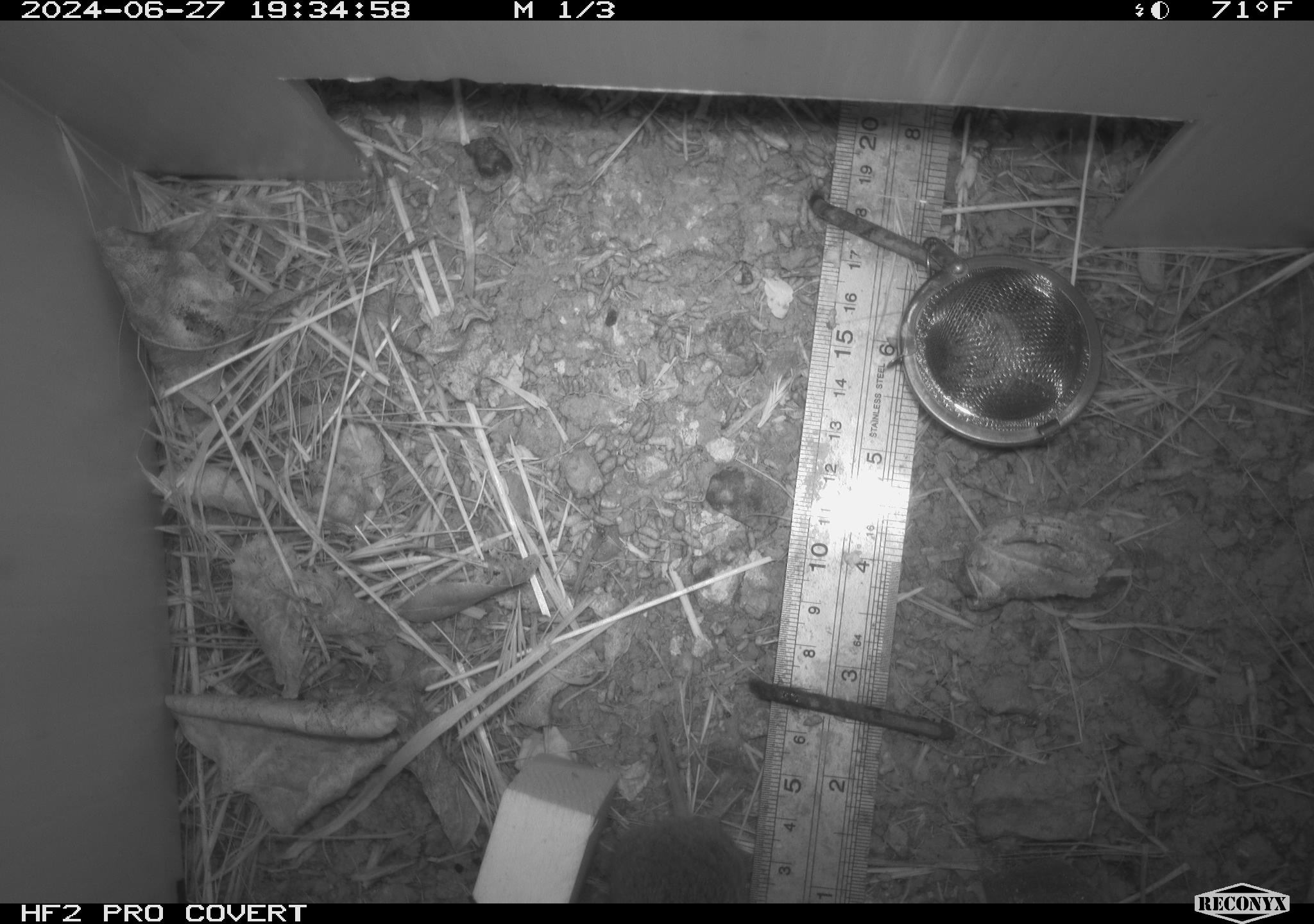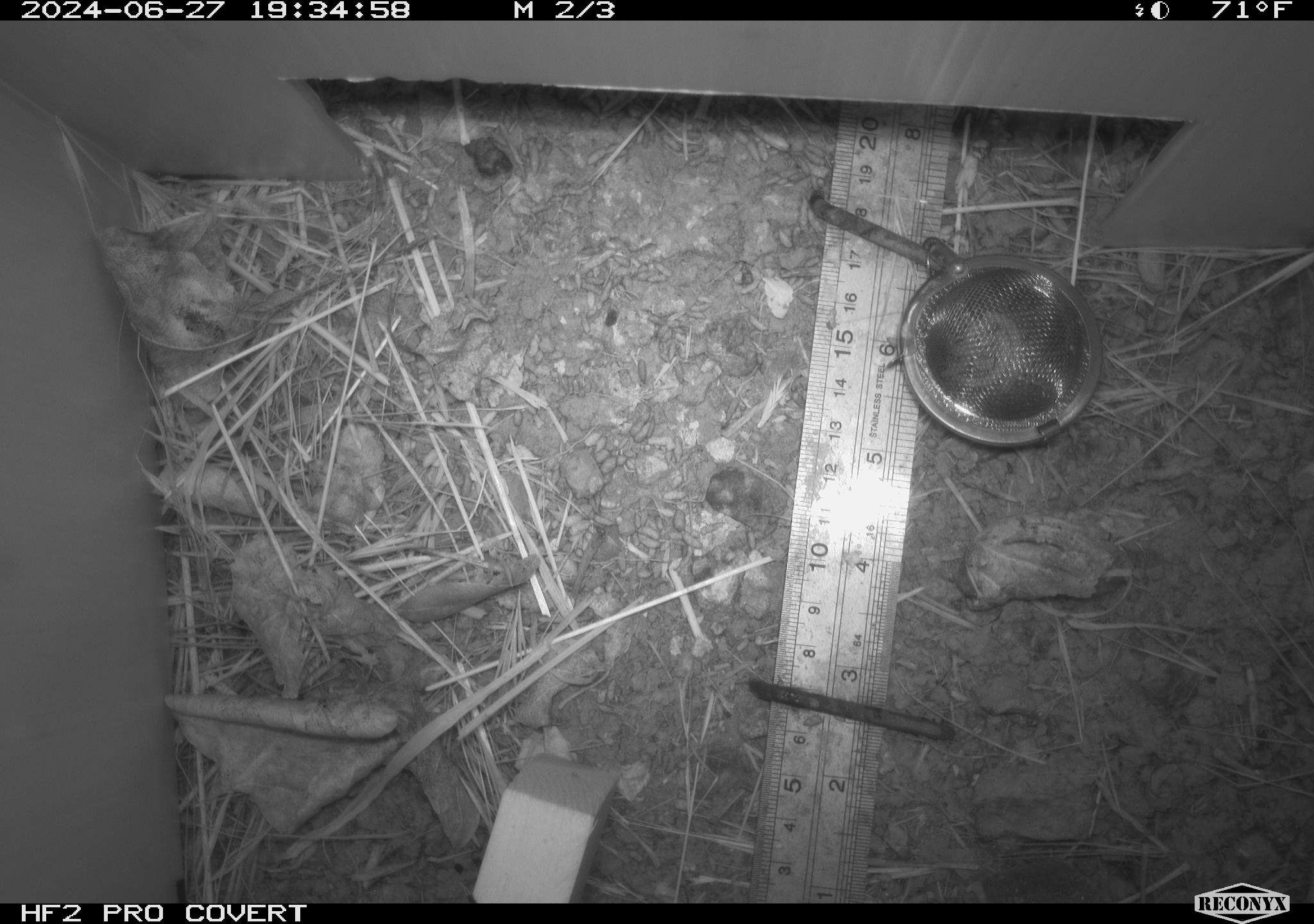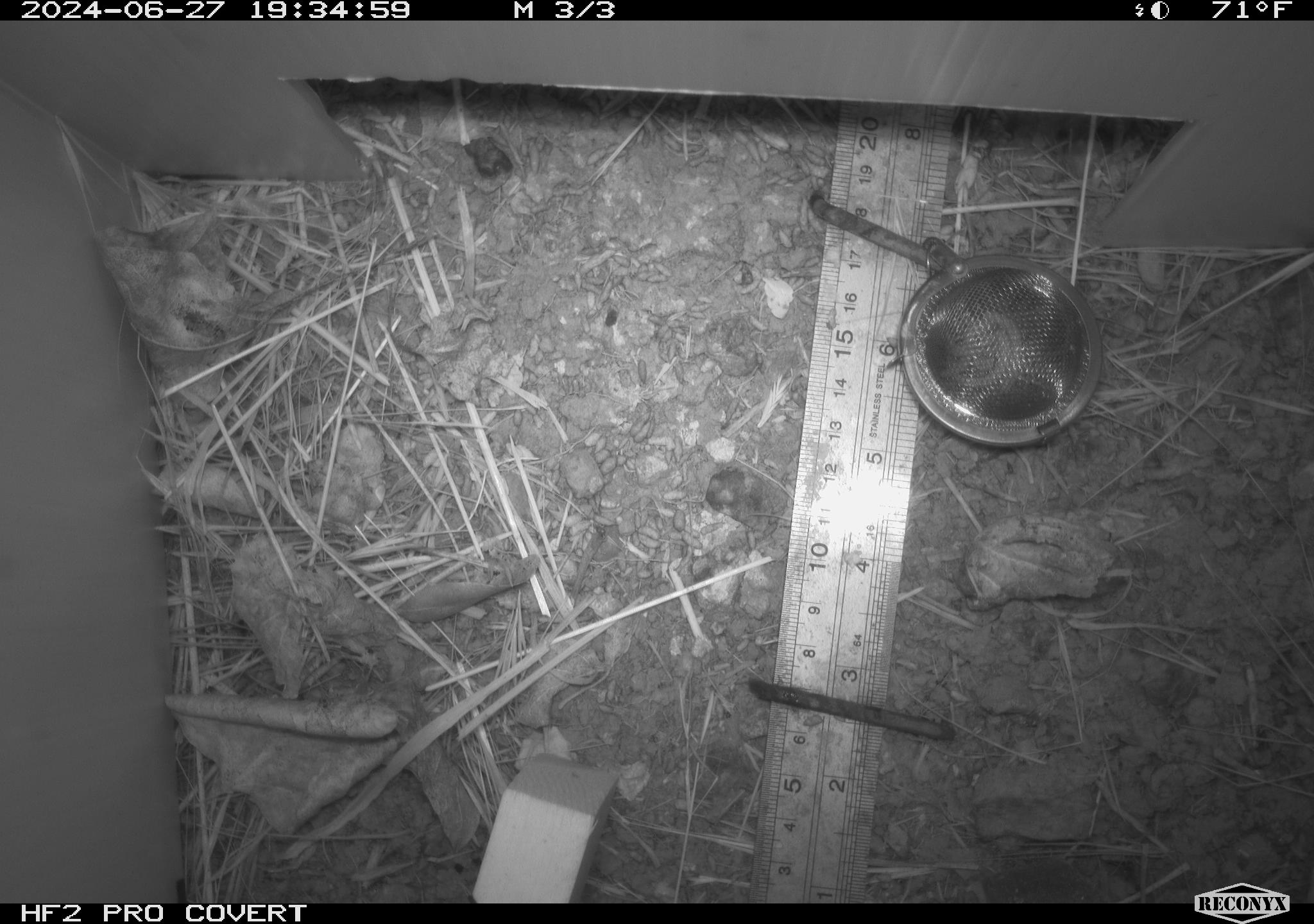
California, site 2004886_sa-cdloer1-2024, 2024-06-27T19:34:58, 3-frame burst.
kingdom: Animalia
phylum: Chordata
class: Mammalia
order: Rodentia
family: Cricetidae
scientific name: Arvicolinae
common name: voles, lemmings, and muskrats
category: arvicolinae subfamily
Arvicolinae subfamily (voles, lemmings, and muskrats) (Arvicolinae).